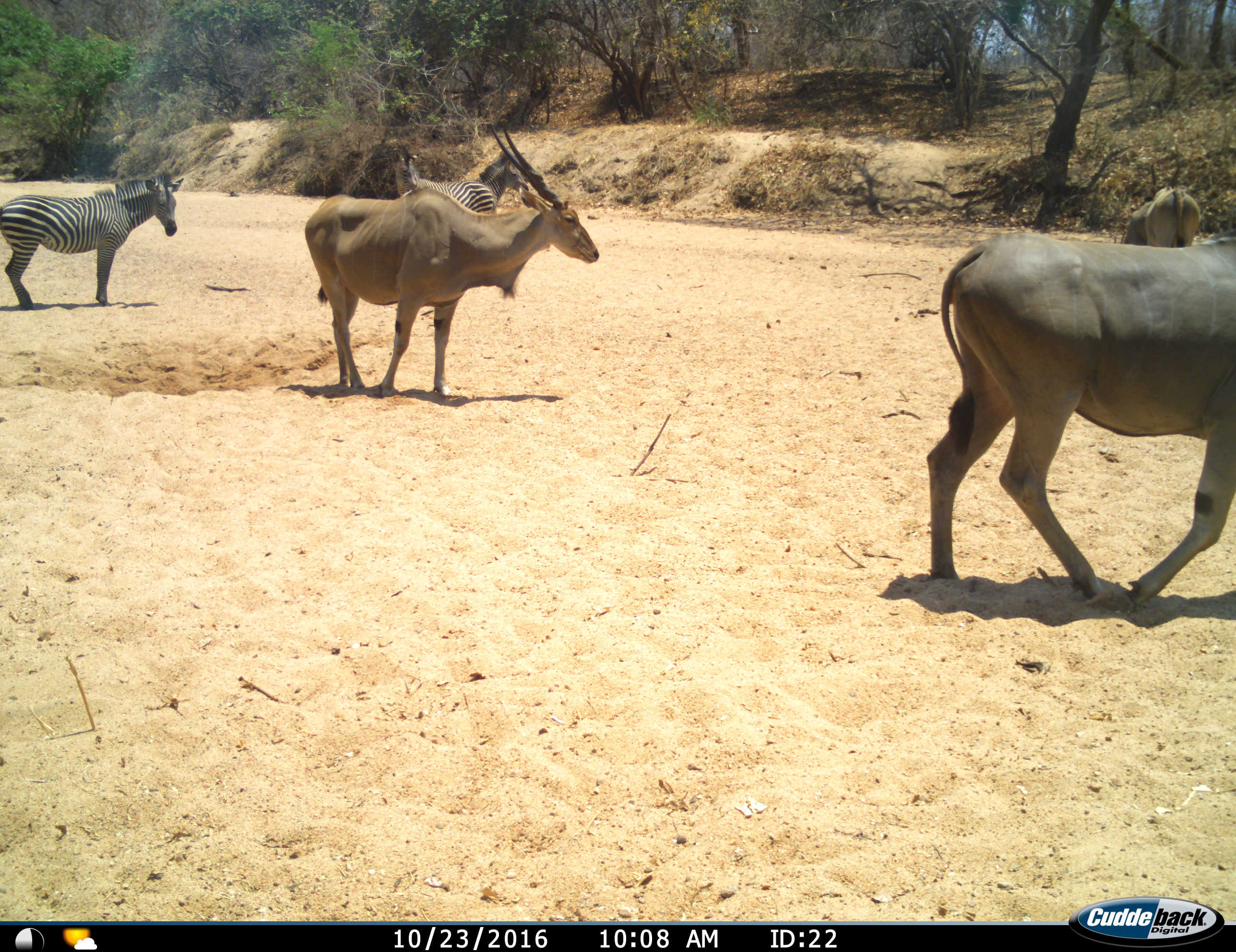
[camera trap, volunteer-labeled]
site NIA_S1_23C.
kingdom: Animalia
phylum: Chordata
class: Mammalia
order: Artiodactyla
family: Bovidae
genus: Tragelaphus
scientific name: Tragelaphus oryx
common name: eland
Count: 3.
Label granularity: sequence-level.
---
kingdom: Animalia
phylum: Chordata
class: Mammalia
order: Perissodactyla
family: Equidae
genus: Equus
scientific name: Equus quagga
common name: plains zebra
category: zebraplains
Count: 3.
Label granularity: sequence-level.